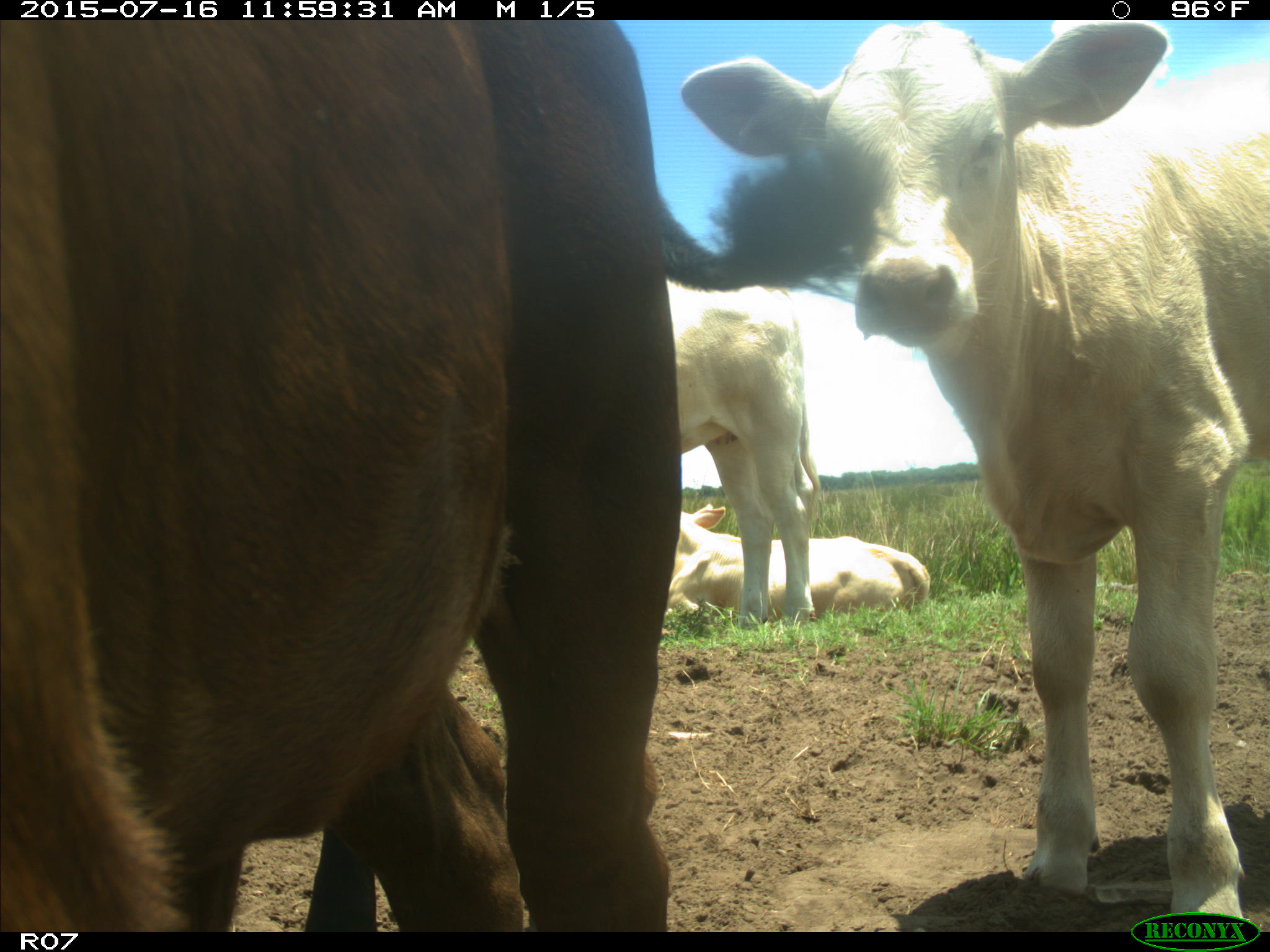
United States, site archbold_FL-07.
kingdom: Animalia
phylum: Chordata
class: Mammalia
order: Artiodactyla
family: Bovidae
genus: Bos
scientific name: Bos taurus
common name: domestic cow